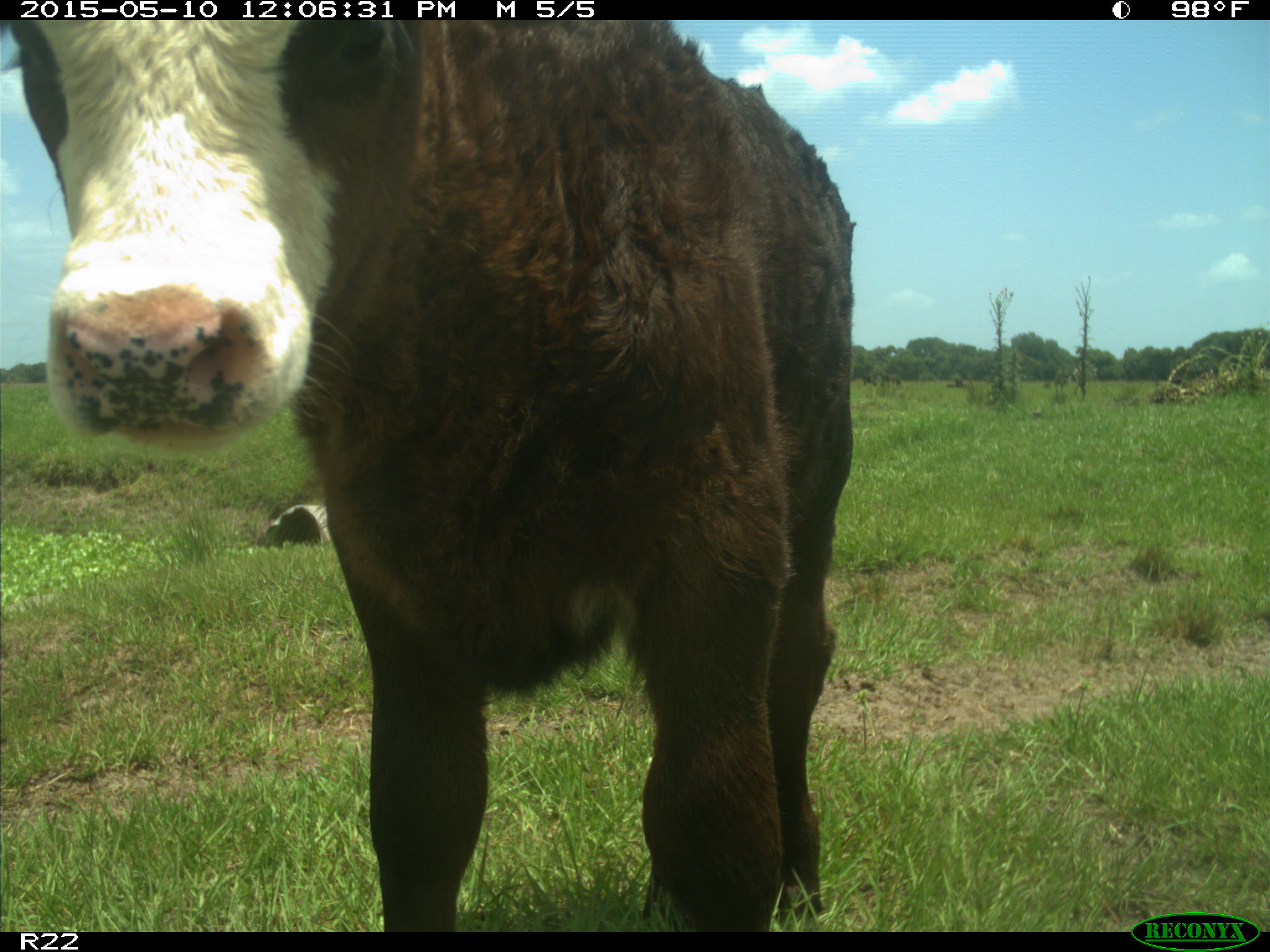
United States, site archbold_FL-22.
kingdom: Animalia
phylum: Chordata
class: Mammalia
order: Artiodactyla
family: Bovidae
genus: Bos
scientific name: Bos taurus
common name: domestic cow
Bos taurus (domestic cow).